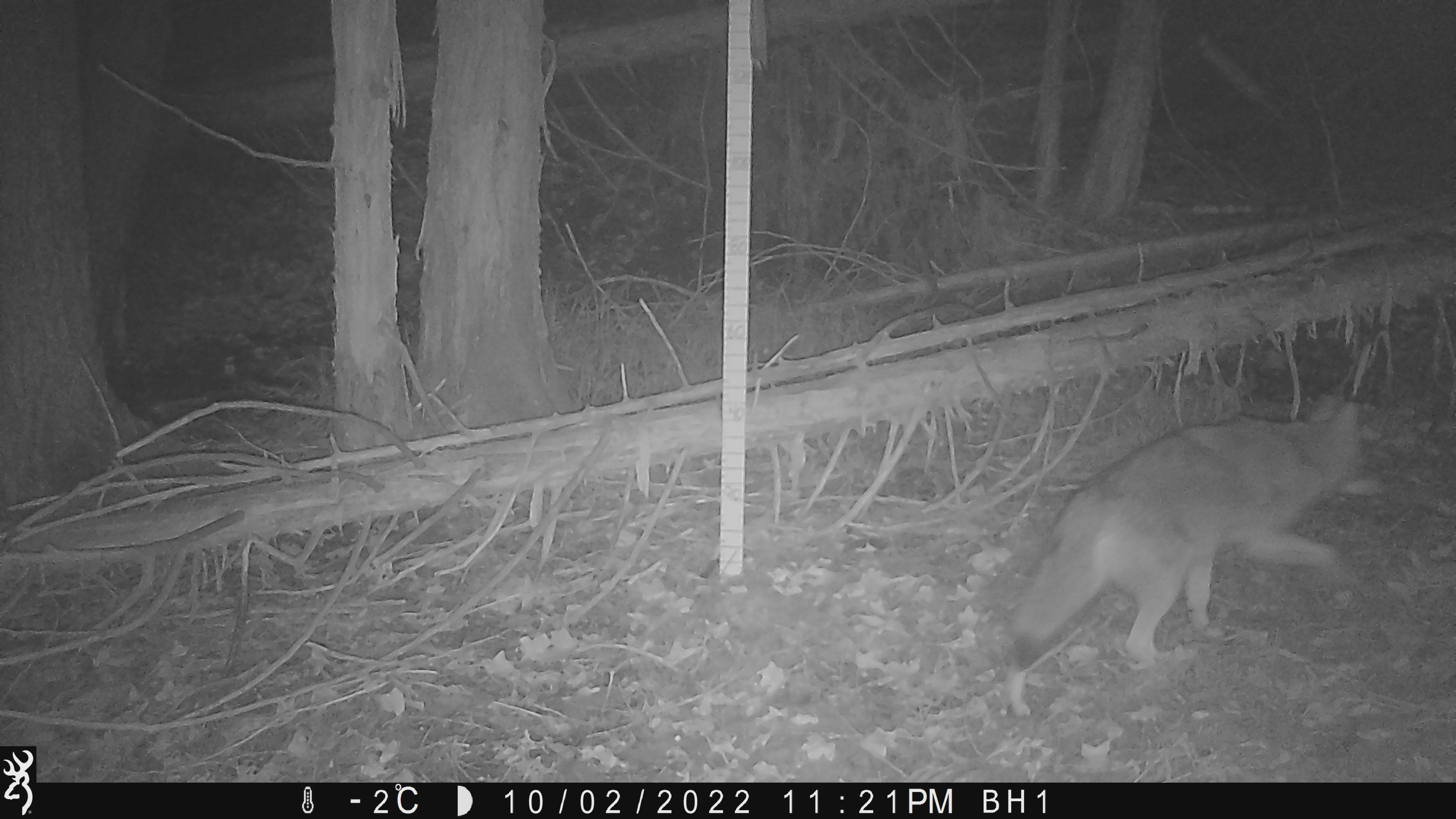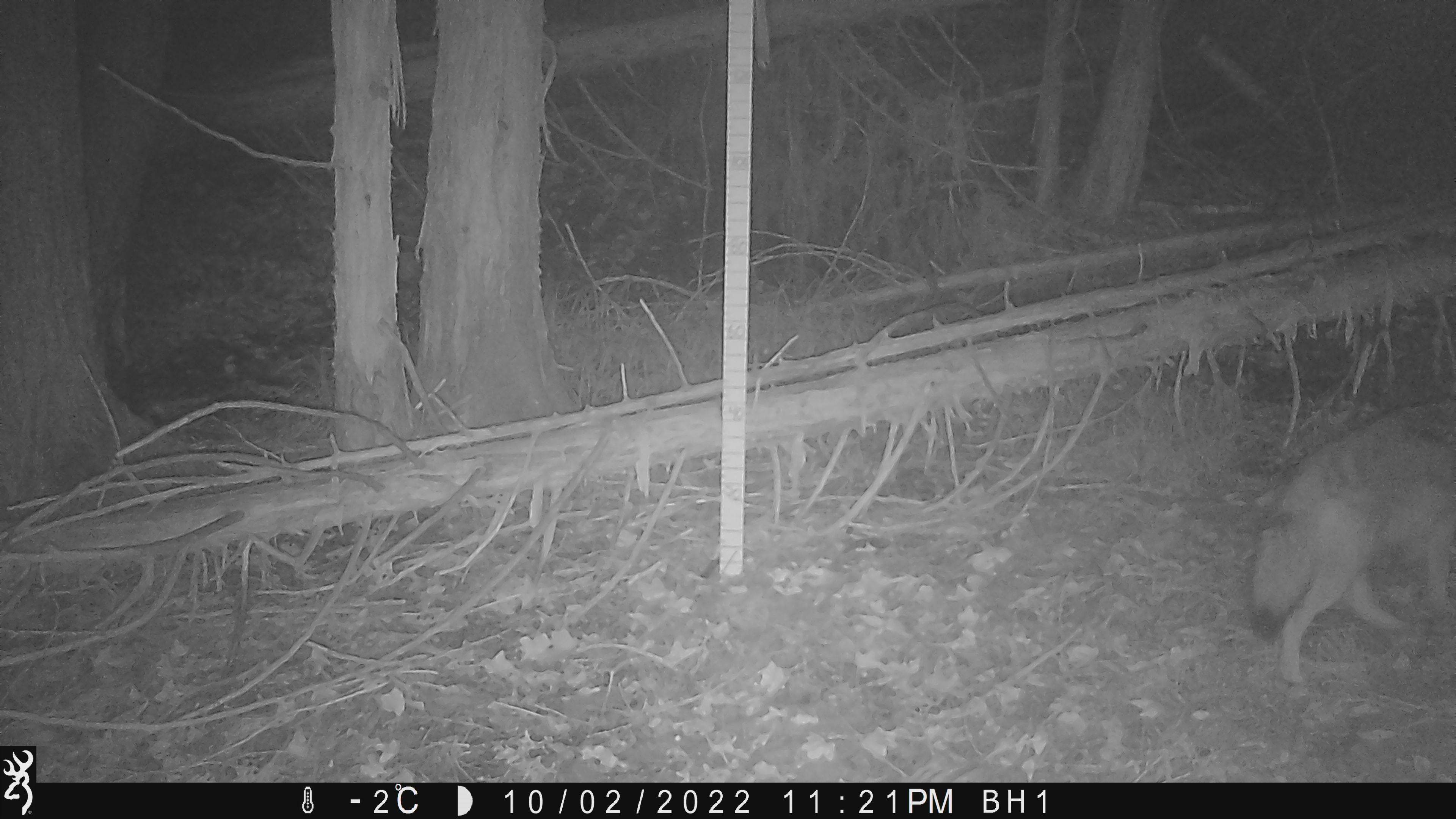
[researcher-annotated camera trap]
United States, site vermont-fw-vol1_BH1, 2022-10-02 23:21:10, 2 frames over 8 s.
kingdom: Animalia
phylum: Chordata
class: Mammalia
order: Carnivora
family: Canidae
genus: Canis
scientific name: Canis latrans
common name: coyote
Coyote (Canis latrans).